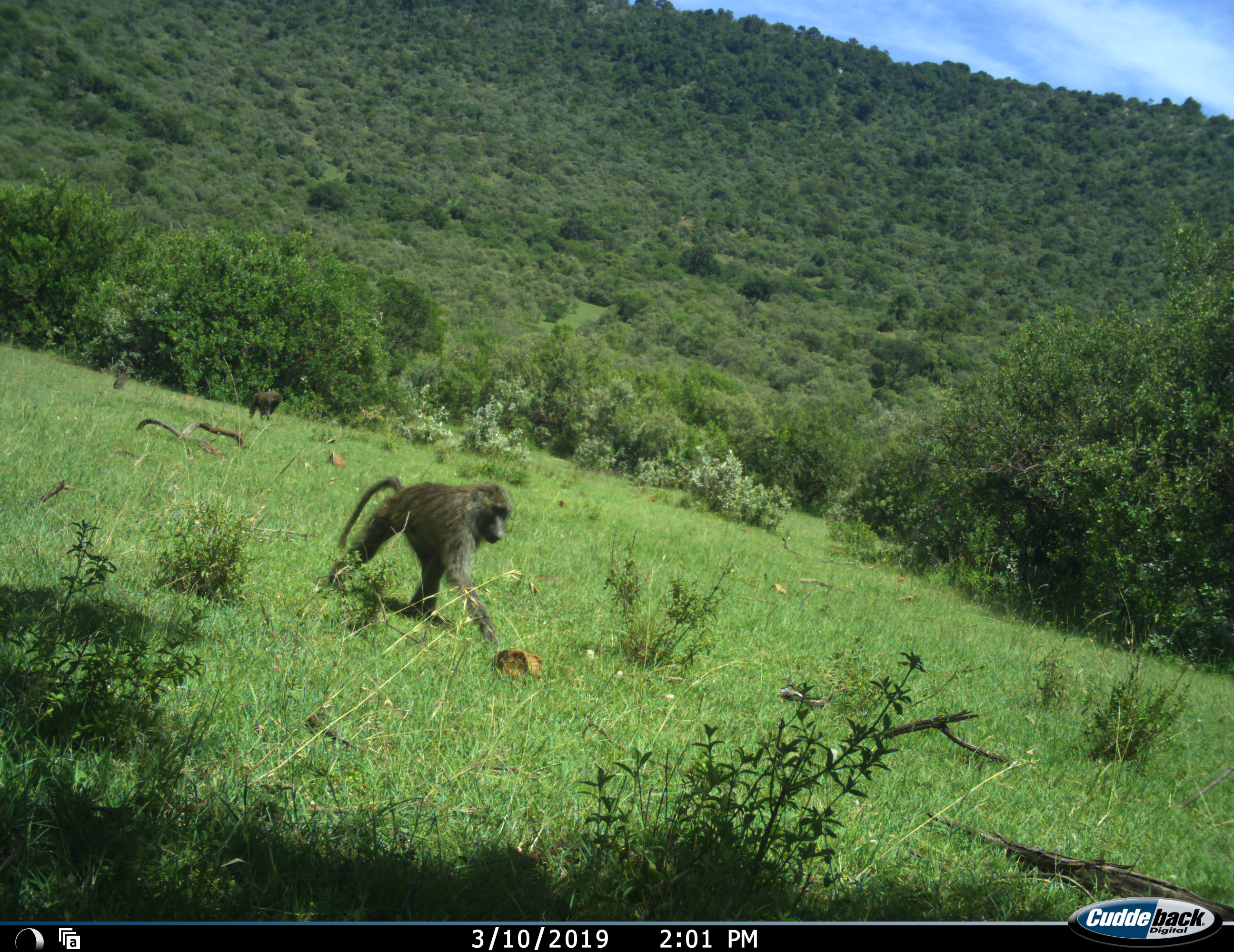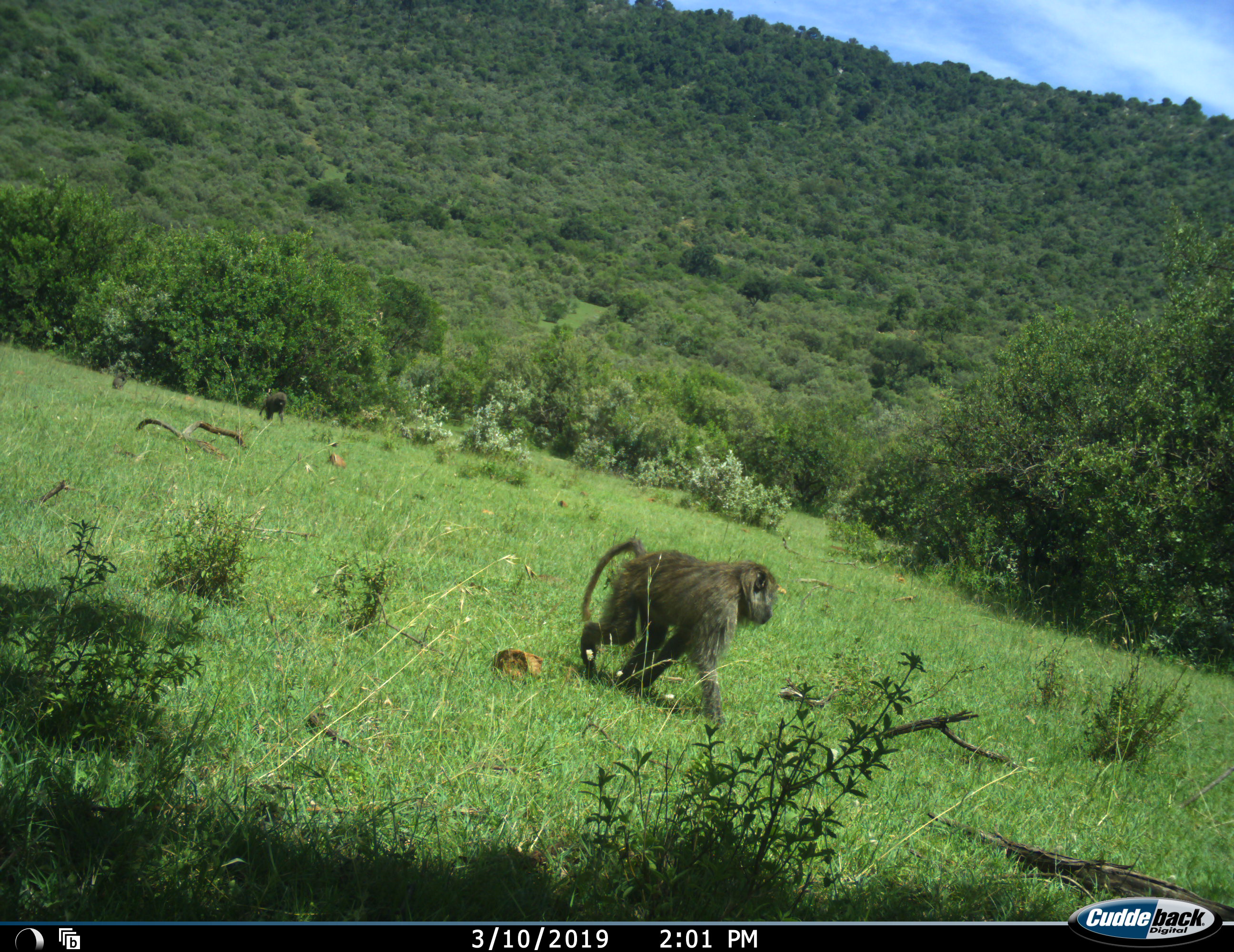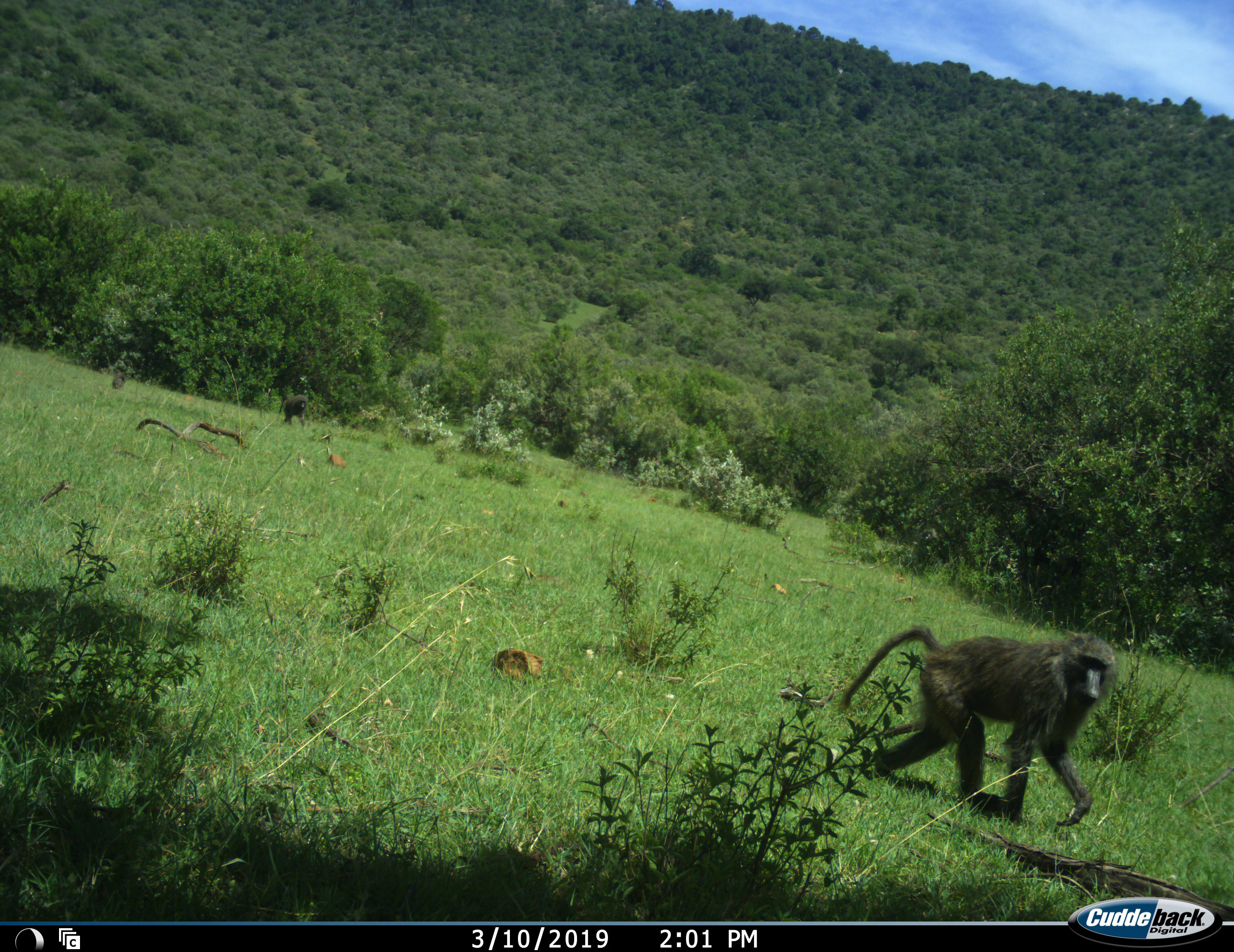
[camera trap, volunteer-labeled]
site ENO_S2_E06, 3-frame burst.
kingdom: Animalia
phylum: Chordata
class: Mammalia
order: Primates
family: Cercopithecidae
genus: Papio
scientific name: Papio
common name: baboon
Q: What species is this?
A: Baboon (Papio).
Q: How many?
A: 2.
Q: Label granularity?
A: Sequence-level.